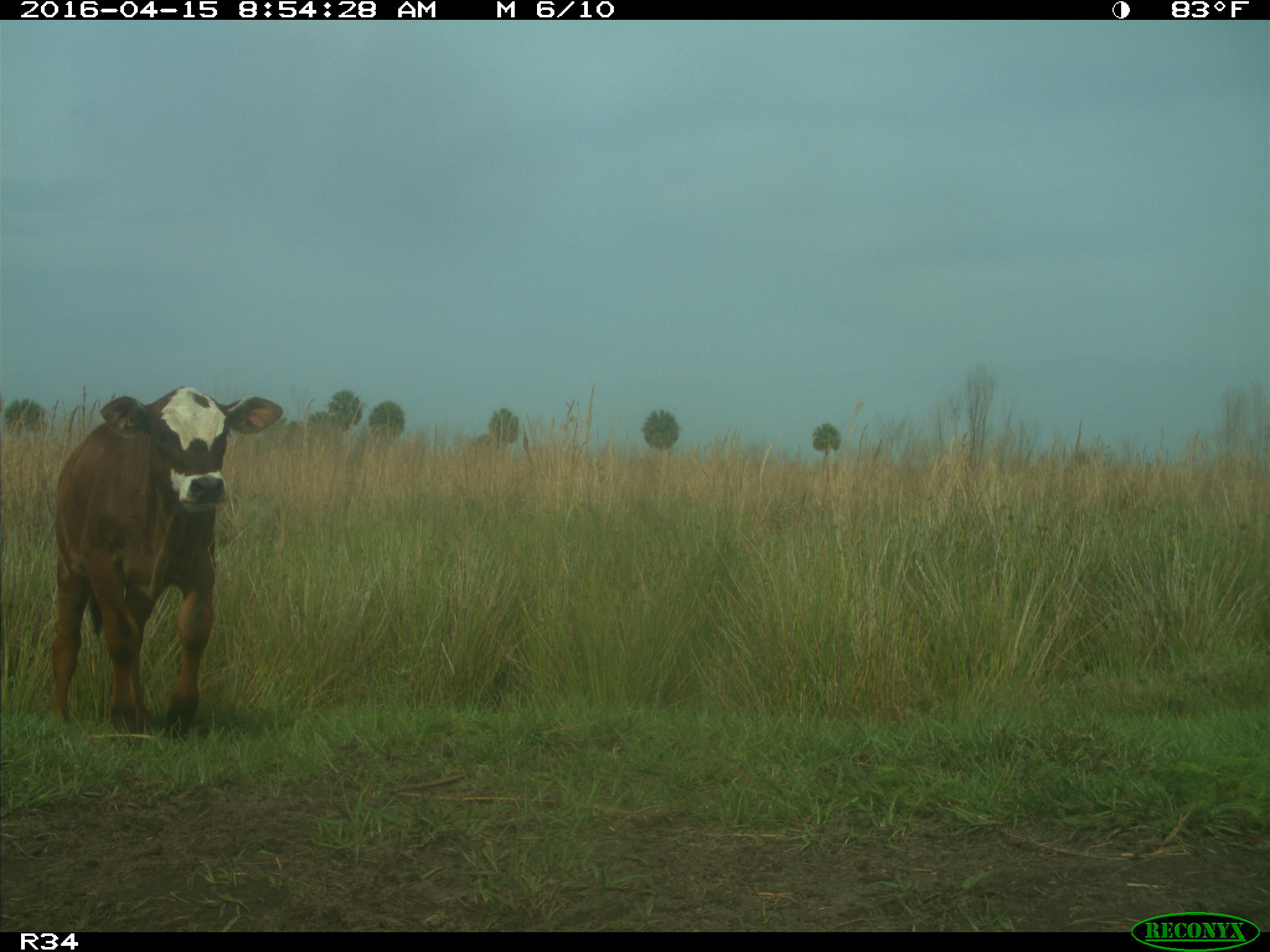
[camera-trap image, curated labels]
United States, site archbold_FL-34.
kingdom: Animalia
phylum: Chordata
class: Mammalia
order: Artiodactyla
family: Bovidae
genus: Bos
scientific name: Bos taurus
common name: domestic cow